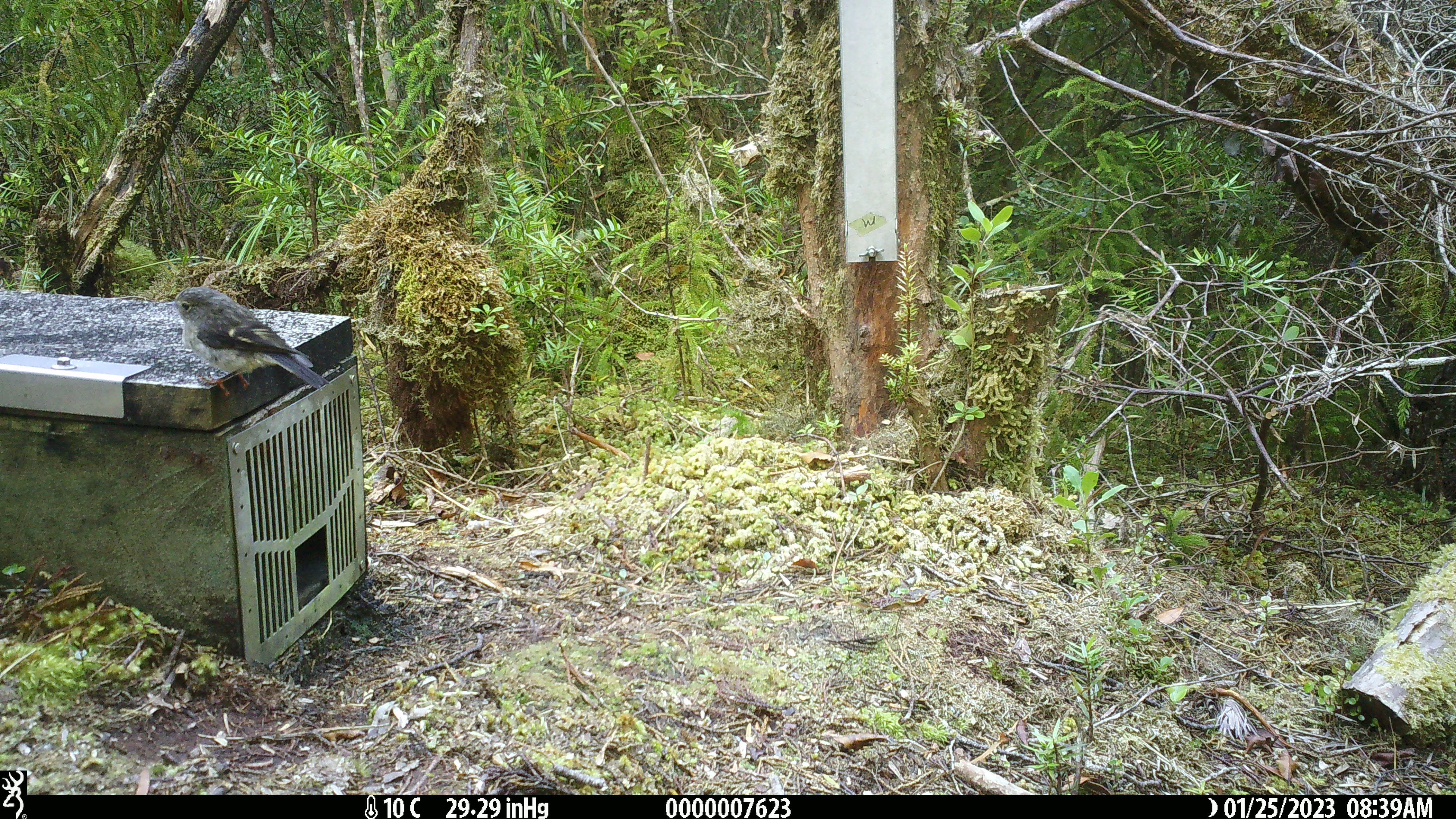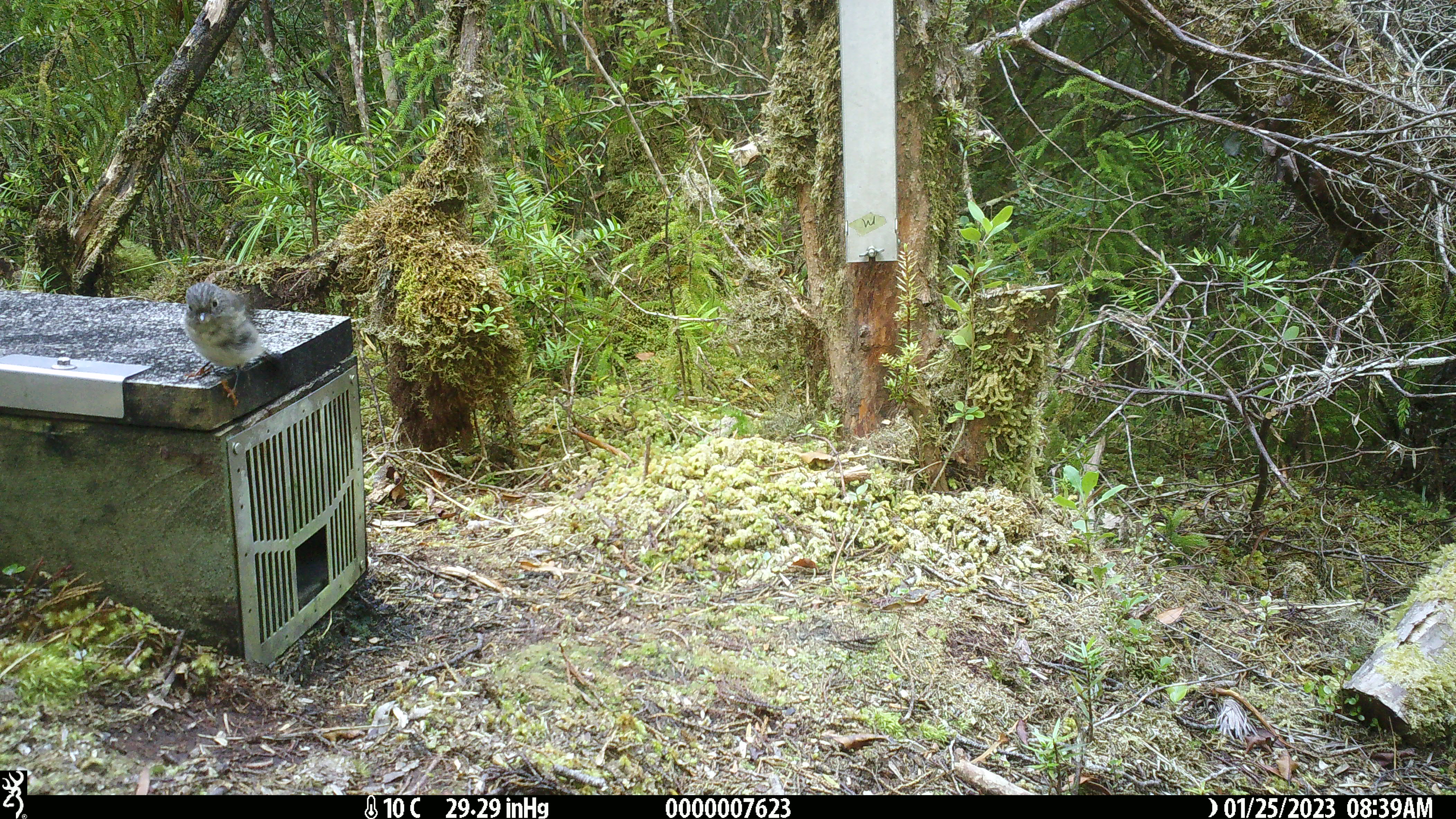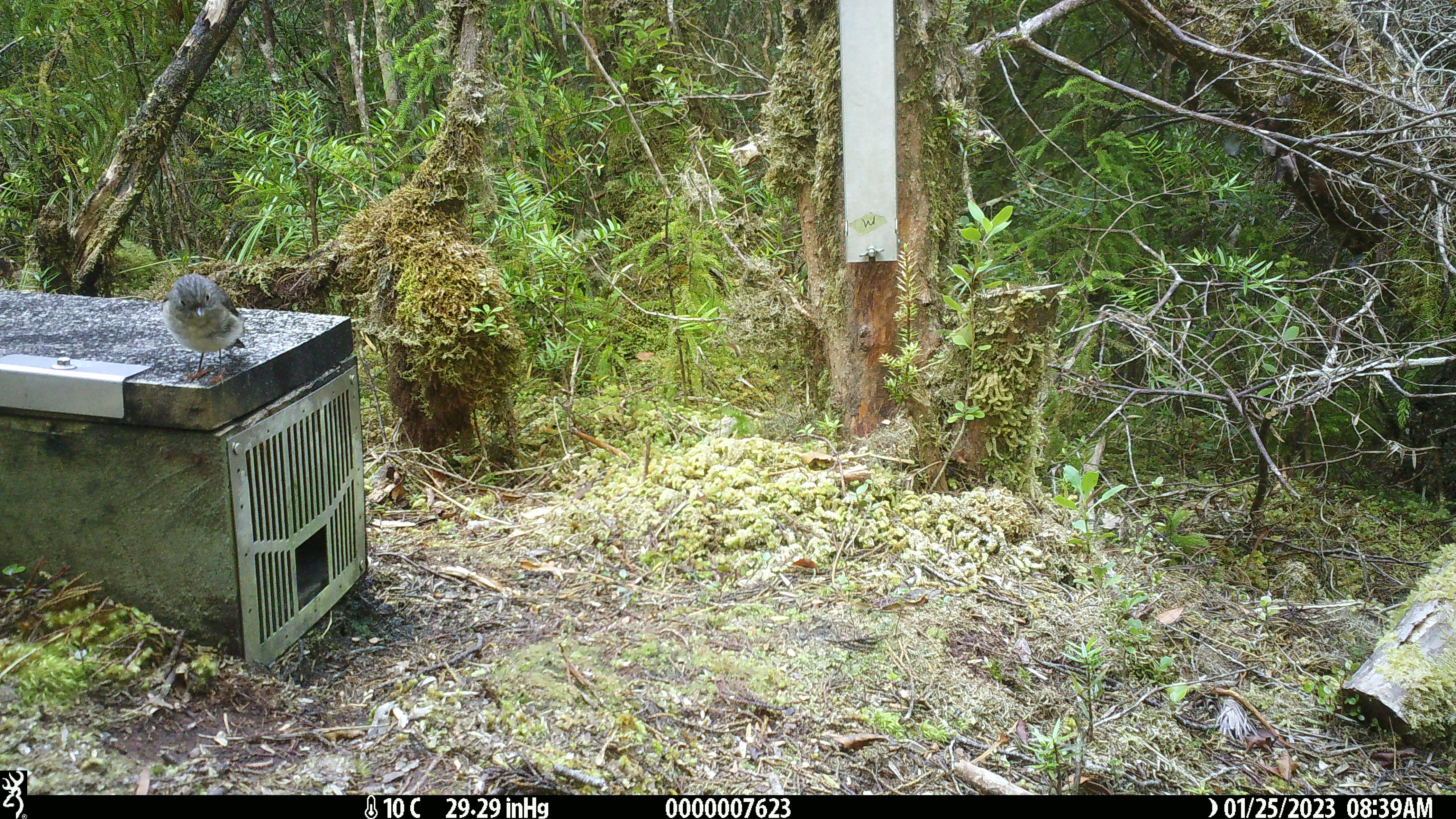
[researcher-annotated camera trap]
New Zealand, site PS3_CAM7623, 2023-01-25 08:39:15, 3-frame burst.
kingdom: Animalia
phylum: Chordata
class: Aves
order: Passeriformes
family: Petroicidae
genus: Petroica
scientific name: Petroica macrocephala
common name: tomtit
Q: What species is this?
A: Tomtit (Petroica macrocephala).